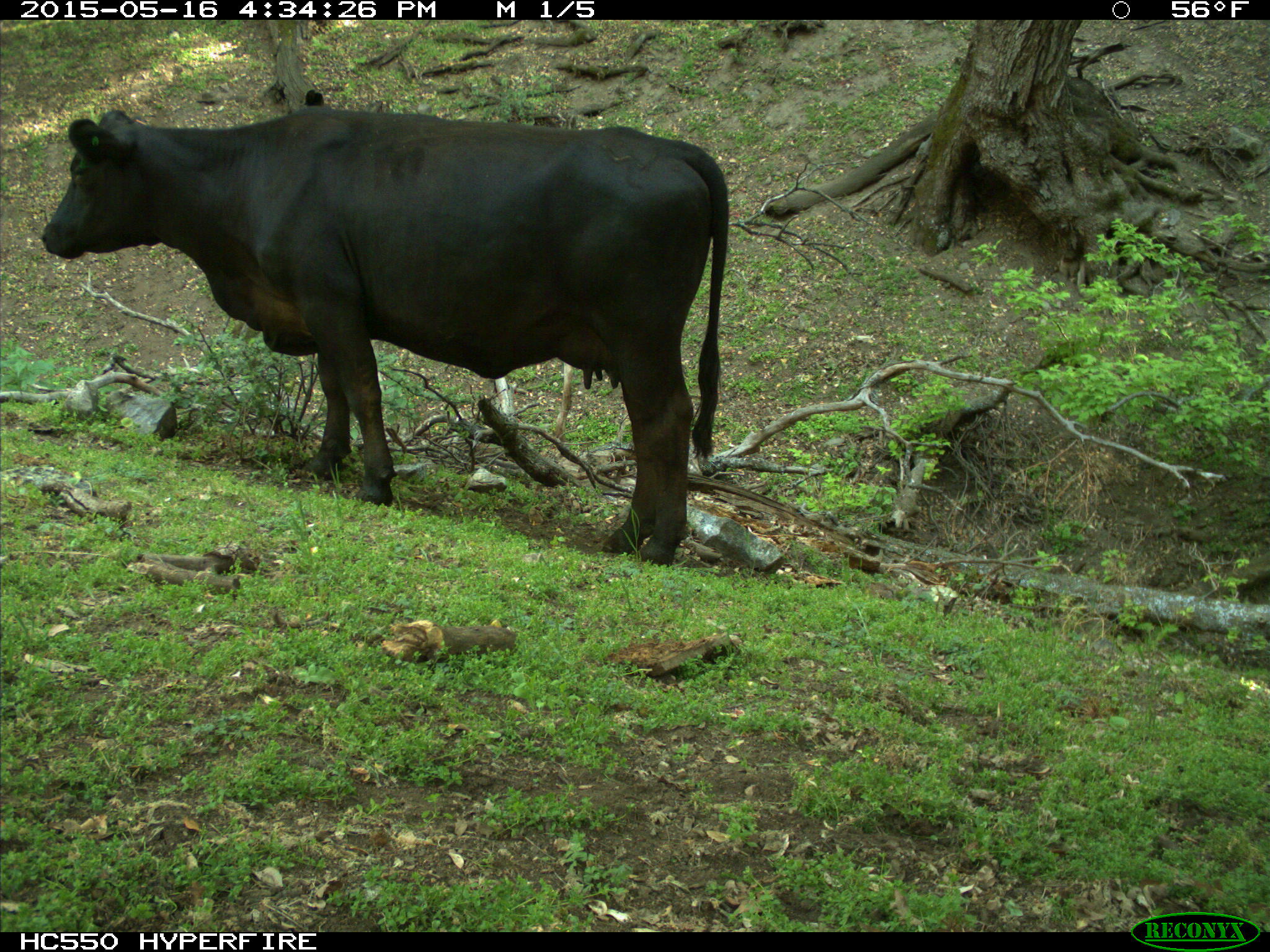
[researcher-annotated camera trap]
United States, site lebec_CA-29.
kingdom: Animalia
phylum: Chordata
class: Mammalia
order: Artiodactyla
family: Bovidae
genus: Bos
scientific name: Bos taurus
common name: domestic cow